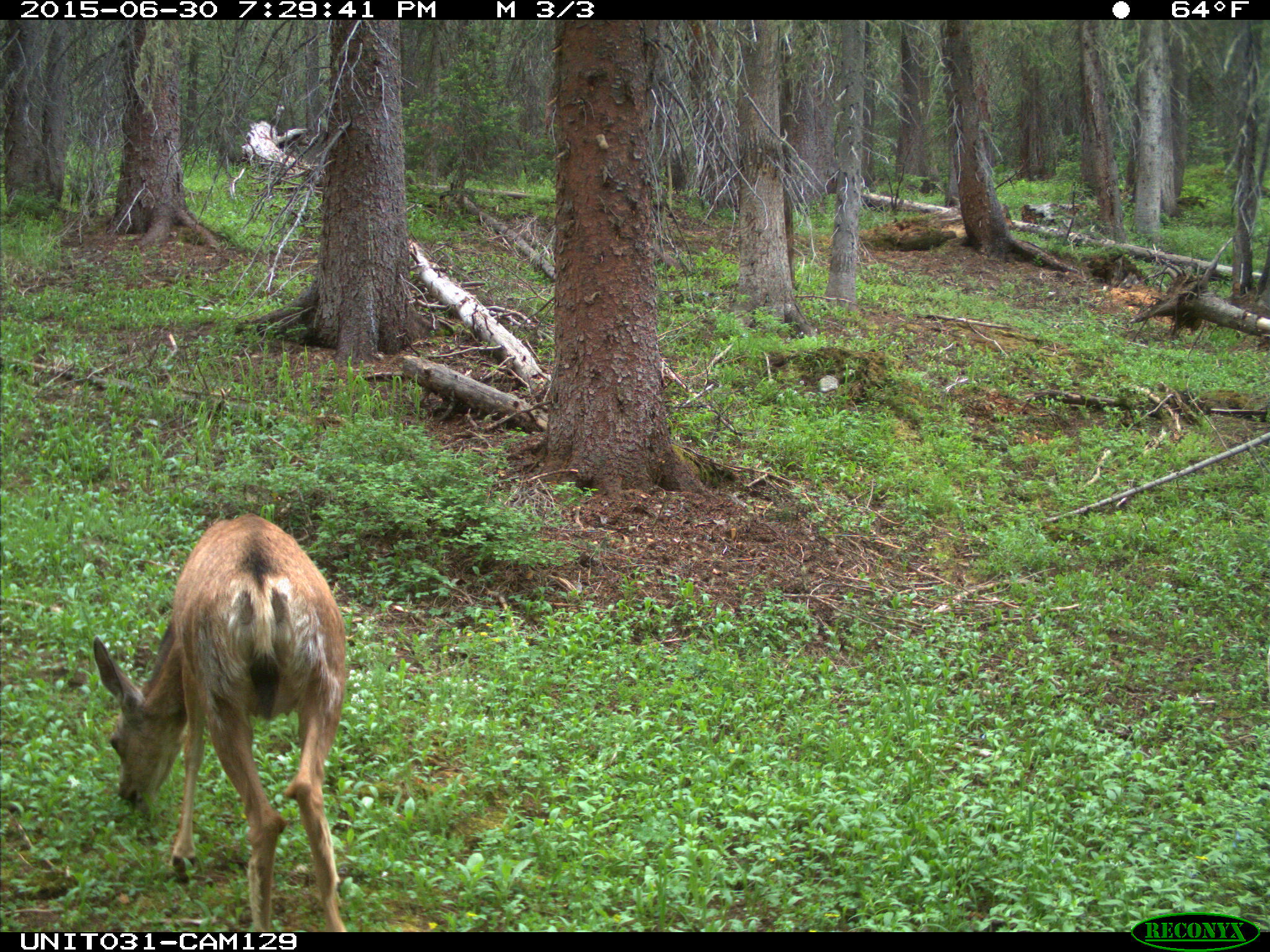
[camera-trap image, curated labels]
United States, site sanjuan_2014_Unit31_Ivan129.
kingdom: Animalia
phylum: Chordata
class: Mammalia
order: Artiodactyla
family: Cervidae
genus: Odocoileus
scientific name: Odocoileus hemionus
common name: mule deer